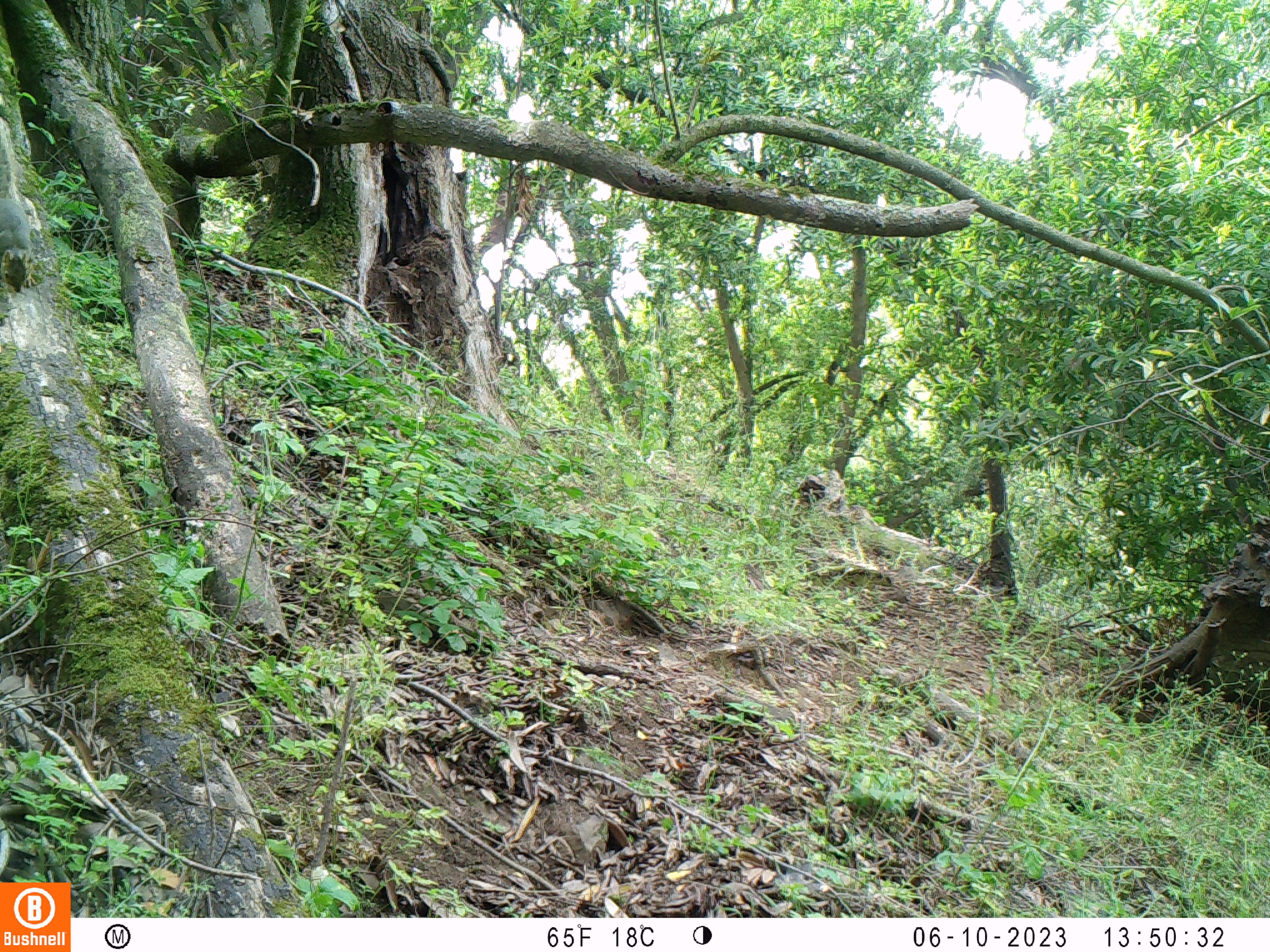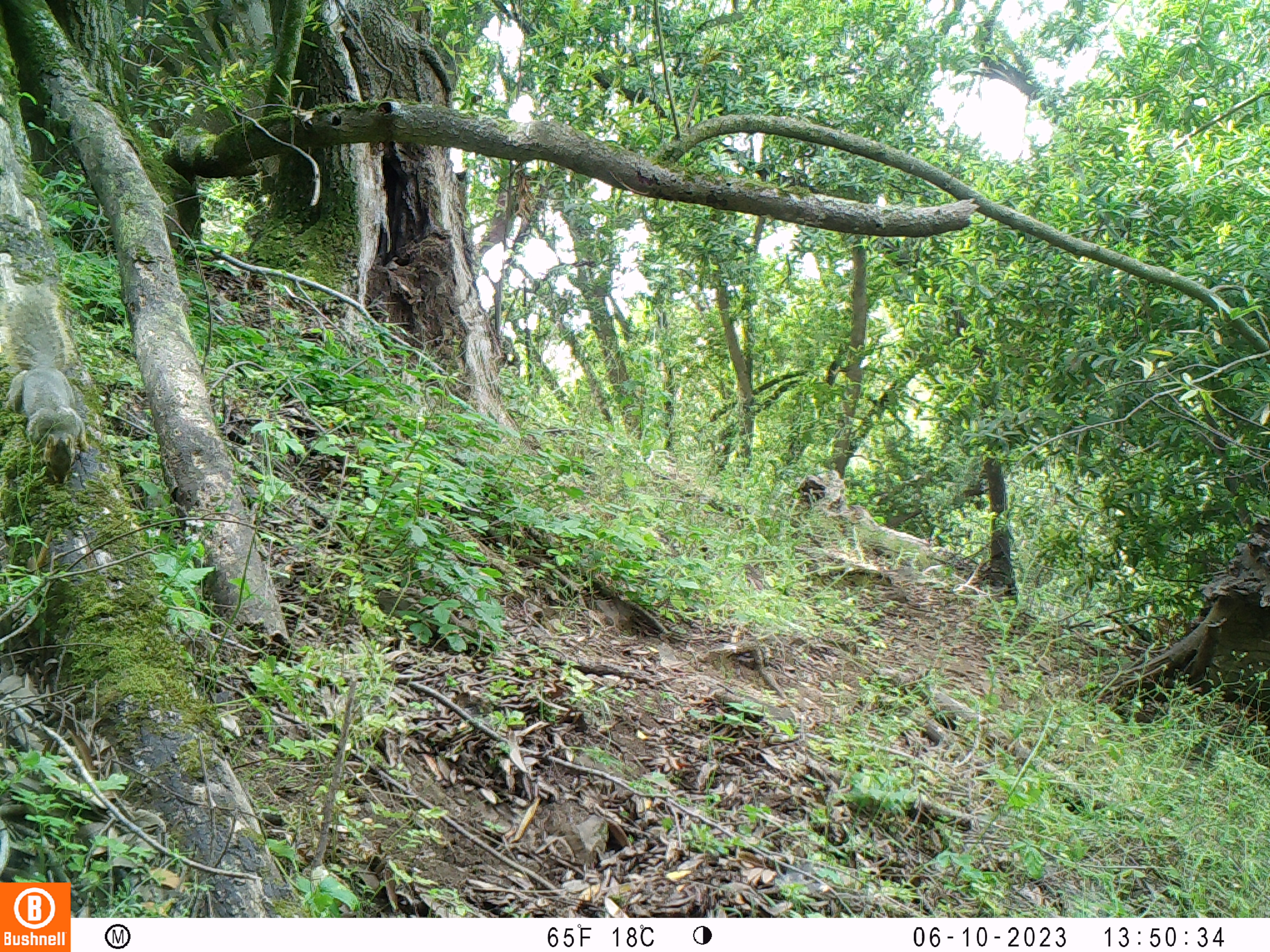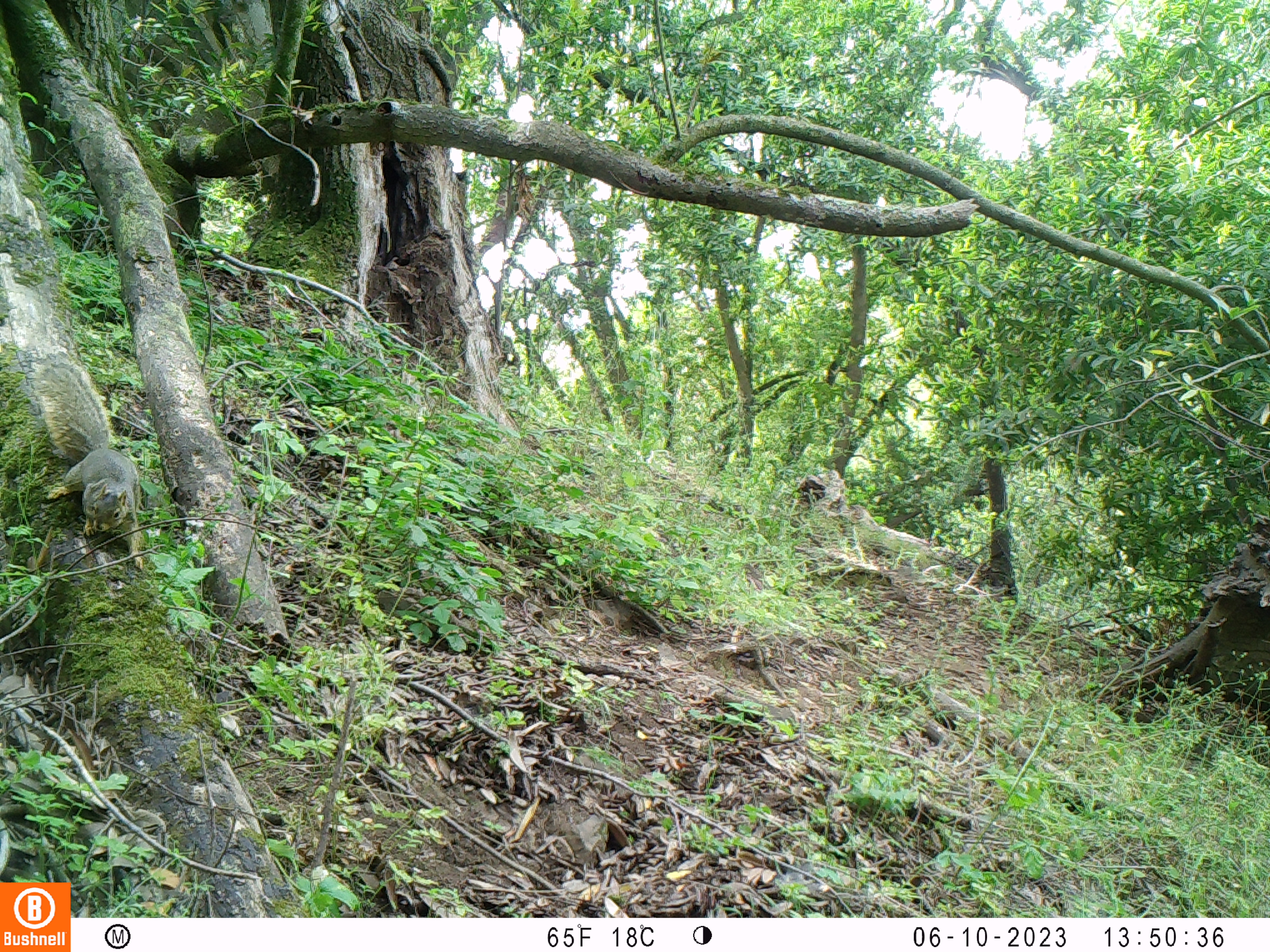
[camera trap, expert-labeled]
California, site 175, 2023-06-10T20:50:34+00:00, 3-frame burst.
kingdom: Animalia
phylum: Chordata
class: Mammalia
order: Rodentia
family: Sciuridae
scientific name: Sciuridae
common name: squirrel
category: unknown squirrel